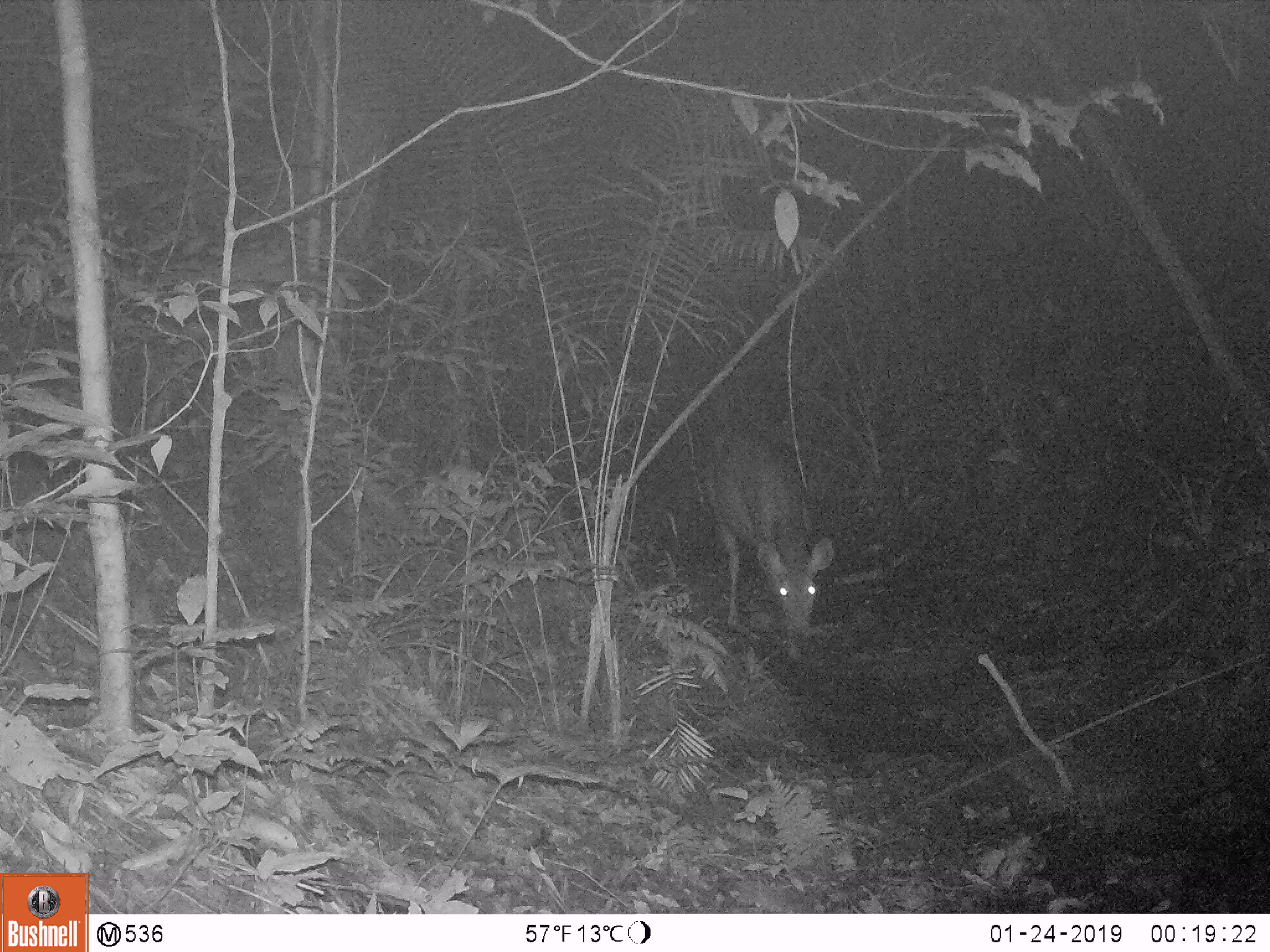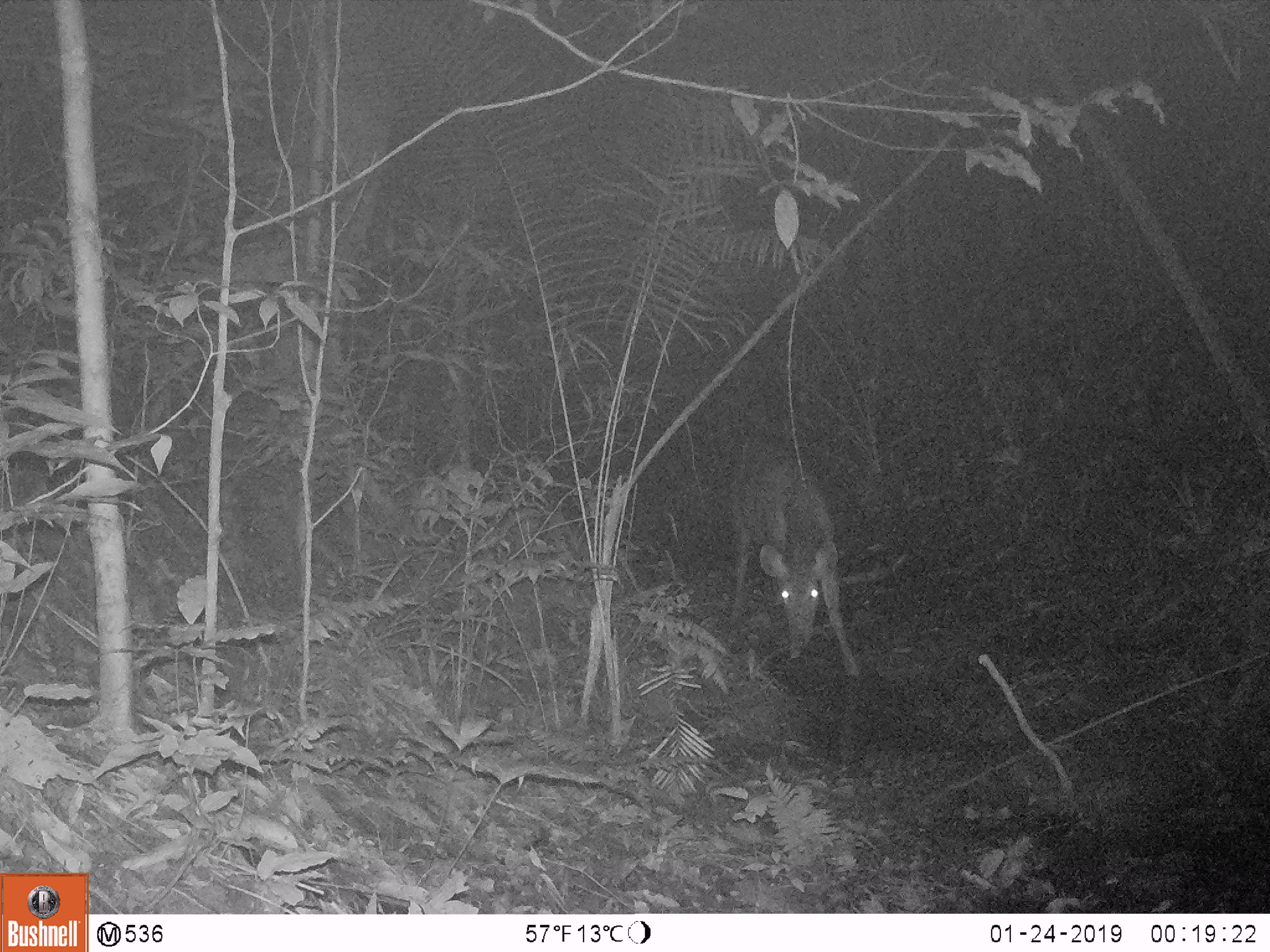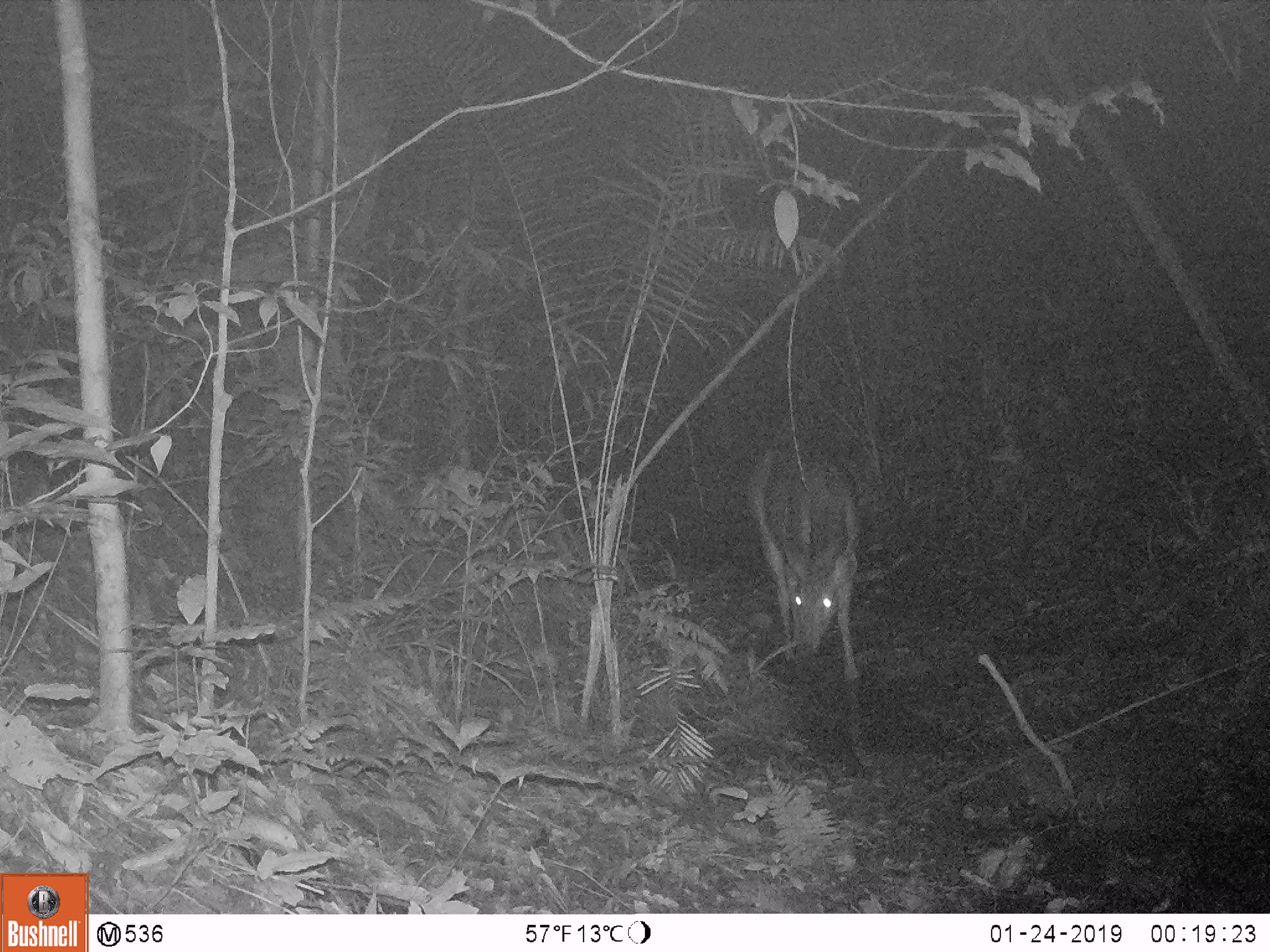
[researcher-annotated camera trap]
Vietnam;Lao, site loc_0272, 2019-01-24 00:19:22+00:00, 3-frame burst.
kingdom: Animalia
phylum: Chordata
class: Mammalia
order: Artiodactyla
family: Cervidae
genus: Rusa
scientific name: Rusa unicolor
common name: sambar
Sambar (Rusa unicolor). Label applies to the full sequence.